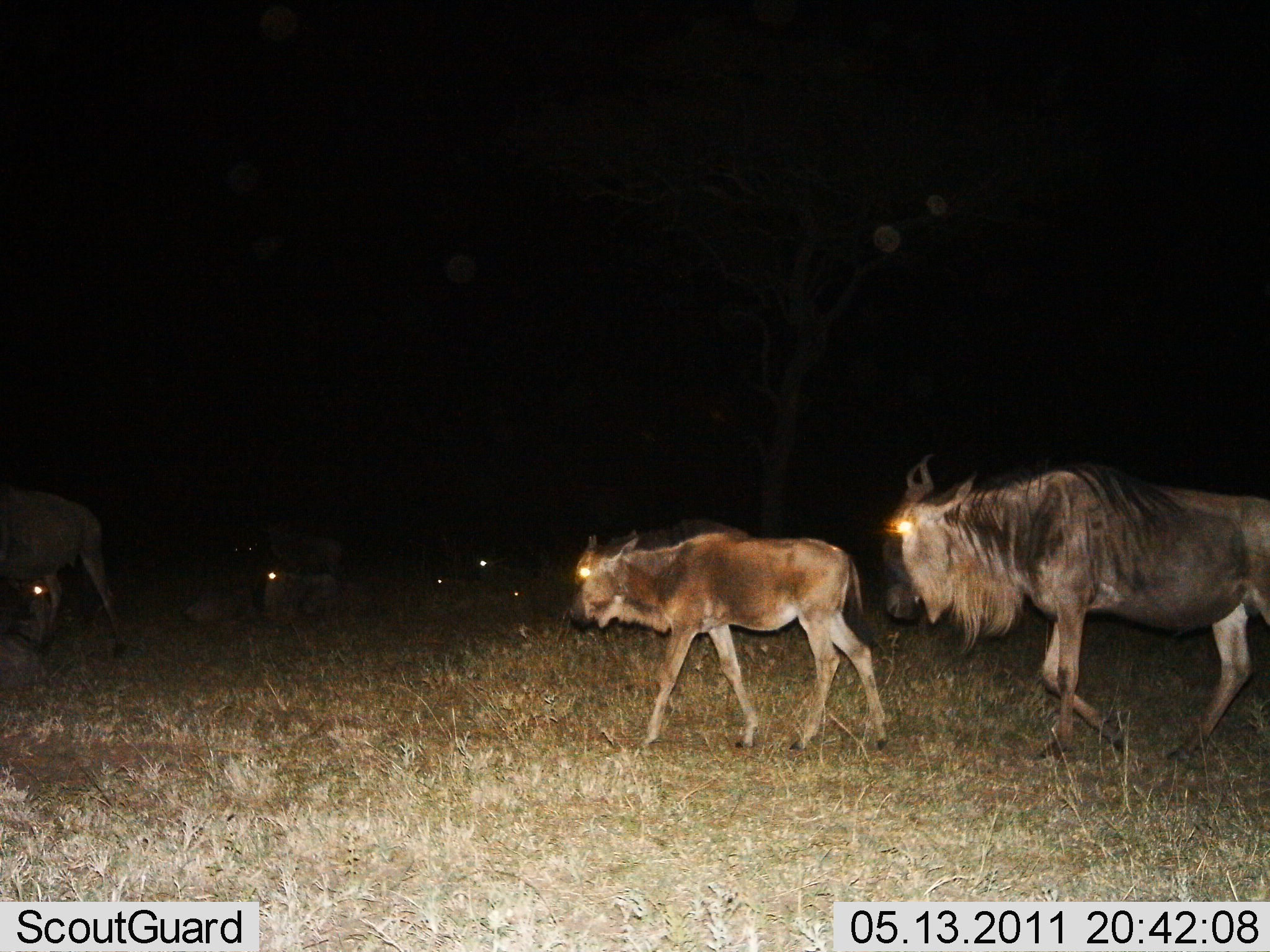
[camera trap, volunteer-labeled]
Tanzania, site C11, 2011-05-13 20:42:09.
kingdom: Animalia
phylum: Chordata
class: Mammalia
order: Artiodactyla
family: Bovidae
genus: Connochaetes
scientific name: Connochaetes taurinus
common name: blue wildebeest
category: wildebeest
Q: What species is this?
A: Wildebeest (blue wildebeest) (Connochaetes taurinus).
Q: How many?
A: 5.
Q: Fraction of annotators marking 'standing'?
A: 15%.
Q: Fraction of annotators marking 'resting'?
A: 23%.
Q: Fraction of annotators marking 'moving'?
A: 100%.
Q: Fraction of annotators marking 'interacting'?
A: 0%.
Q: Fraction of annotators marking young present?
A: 38%.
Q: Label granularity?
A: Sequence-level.